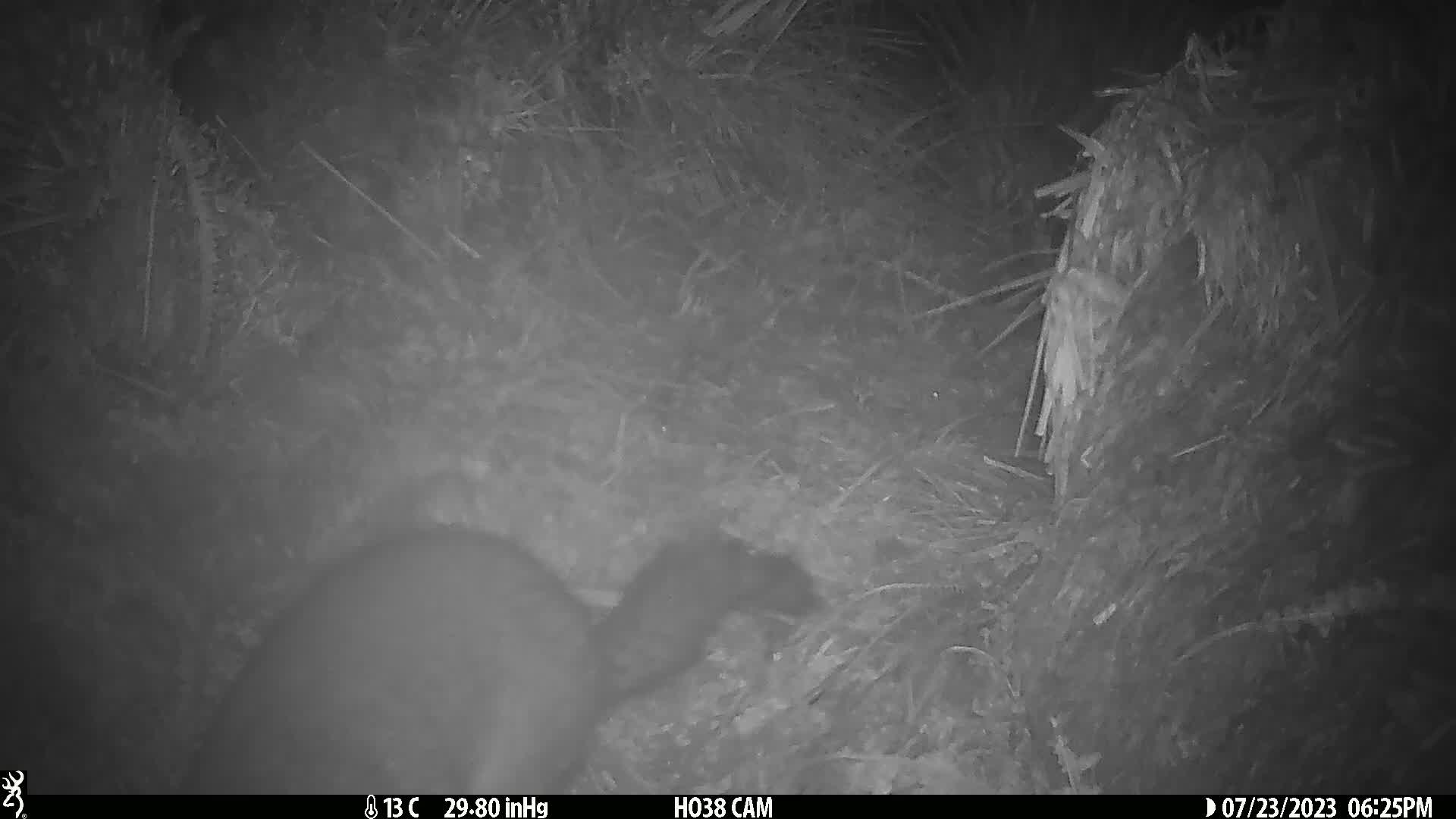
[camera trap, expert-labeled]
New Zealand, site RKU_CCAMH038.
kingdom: Animalia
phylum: Chordata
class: Mammalia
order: Diprotodontia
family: Phalangeridae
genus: Trichosurus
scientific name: Trichosurus vulpecula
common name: common brushtail possum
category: possum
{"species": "possum (common brushtail possum) (Trichosurus vulpecula)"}